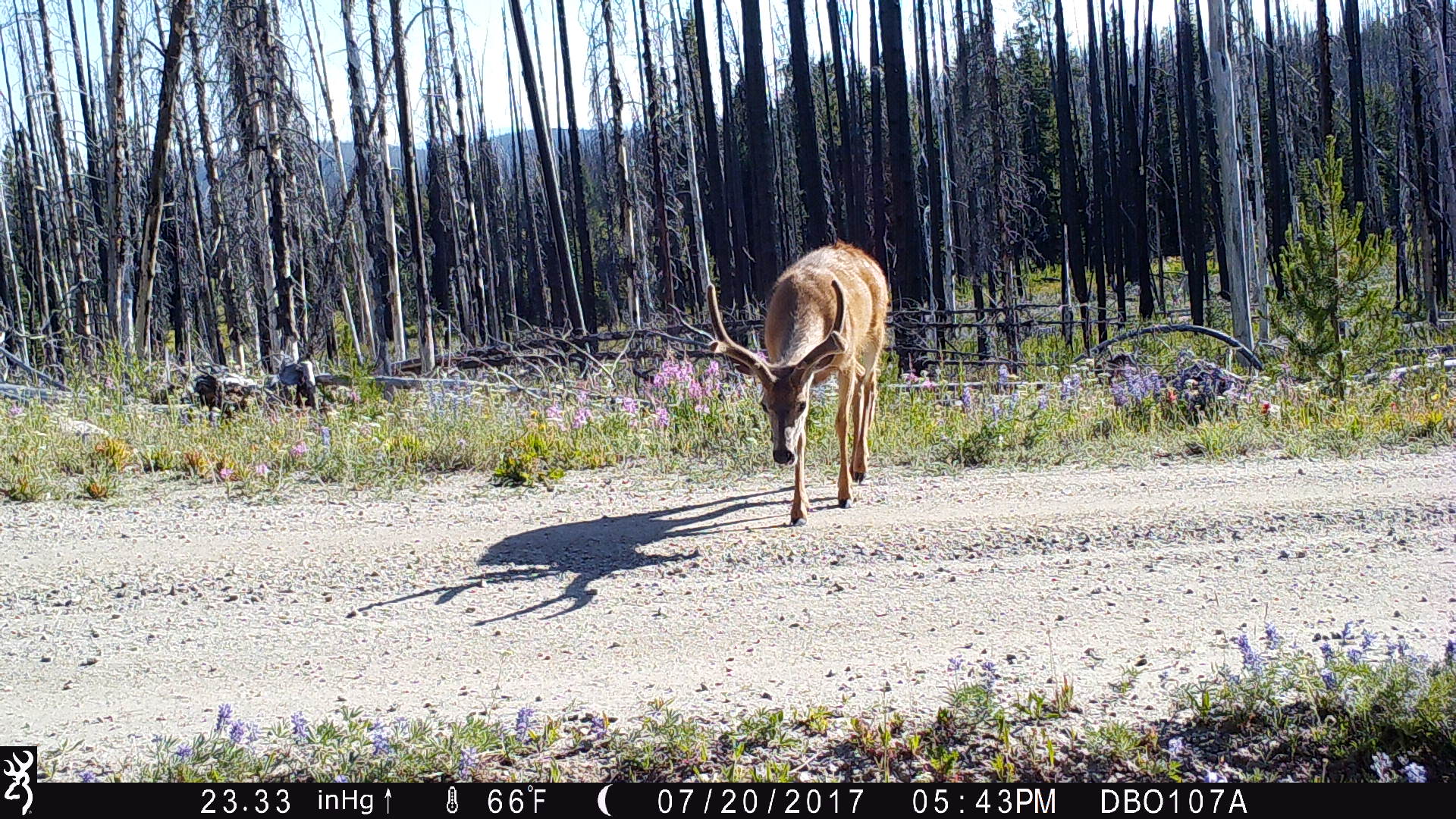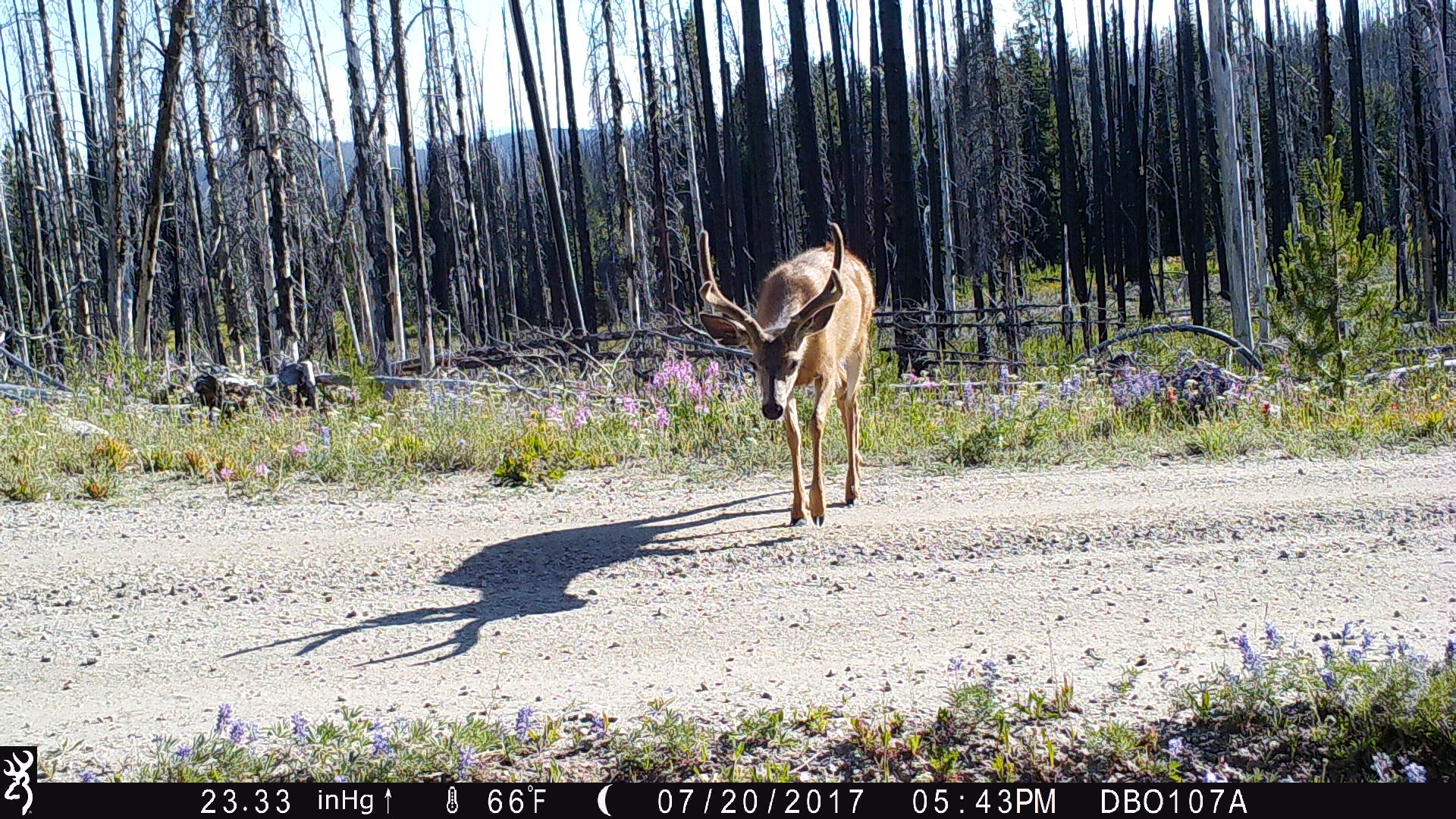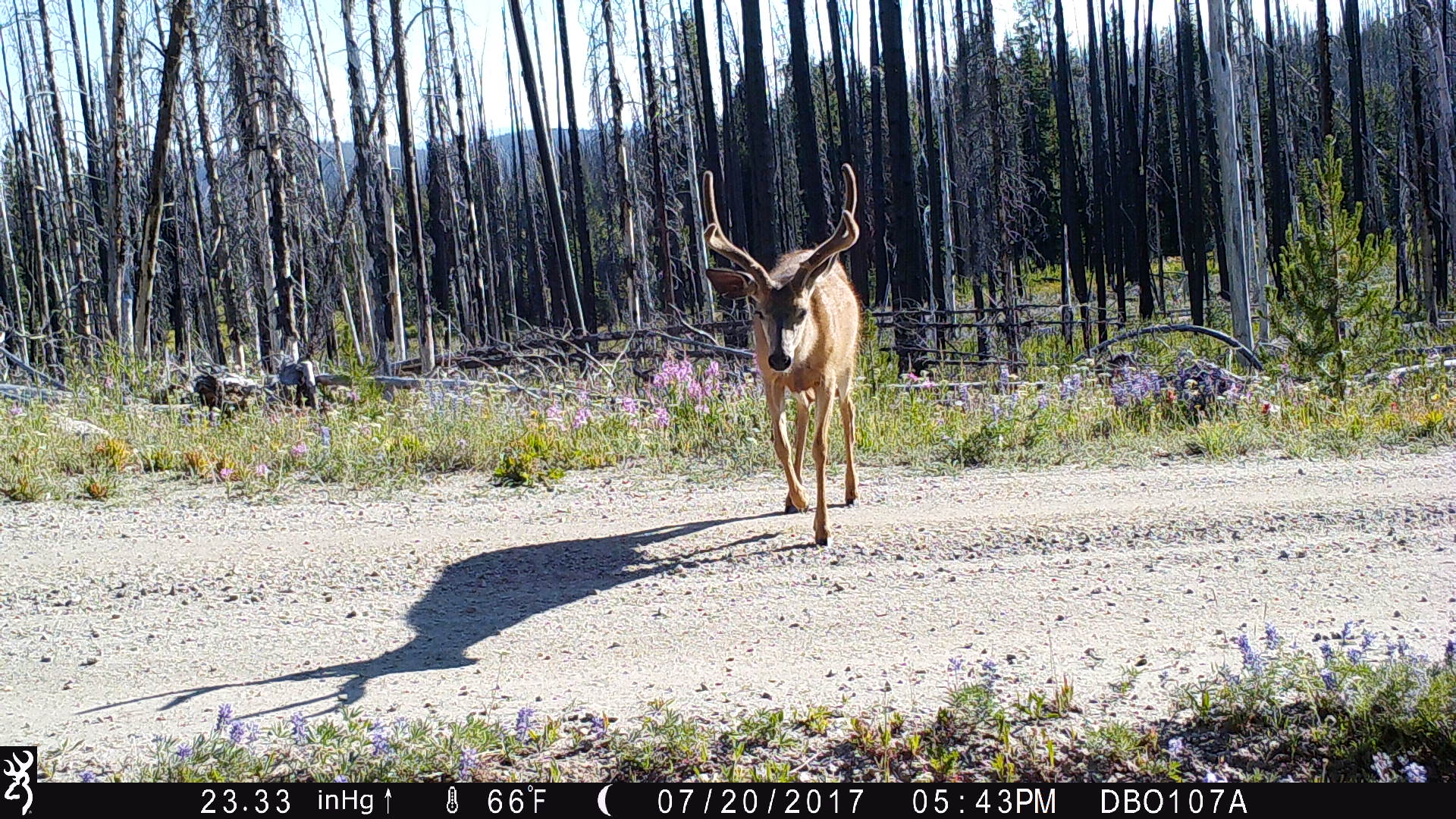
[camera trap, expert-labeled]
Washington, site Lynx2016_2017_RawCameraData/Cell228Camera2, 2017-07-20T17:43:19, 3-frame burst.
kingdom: Animalia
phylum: Chordata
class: Mammalia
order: Artiodactyla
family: Cervidae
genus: Odocoileus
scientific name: Odocoileus hemionus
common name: mule deer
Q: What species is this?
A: Odocoileus hemionus (mule deer).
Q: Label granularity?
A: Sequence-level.